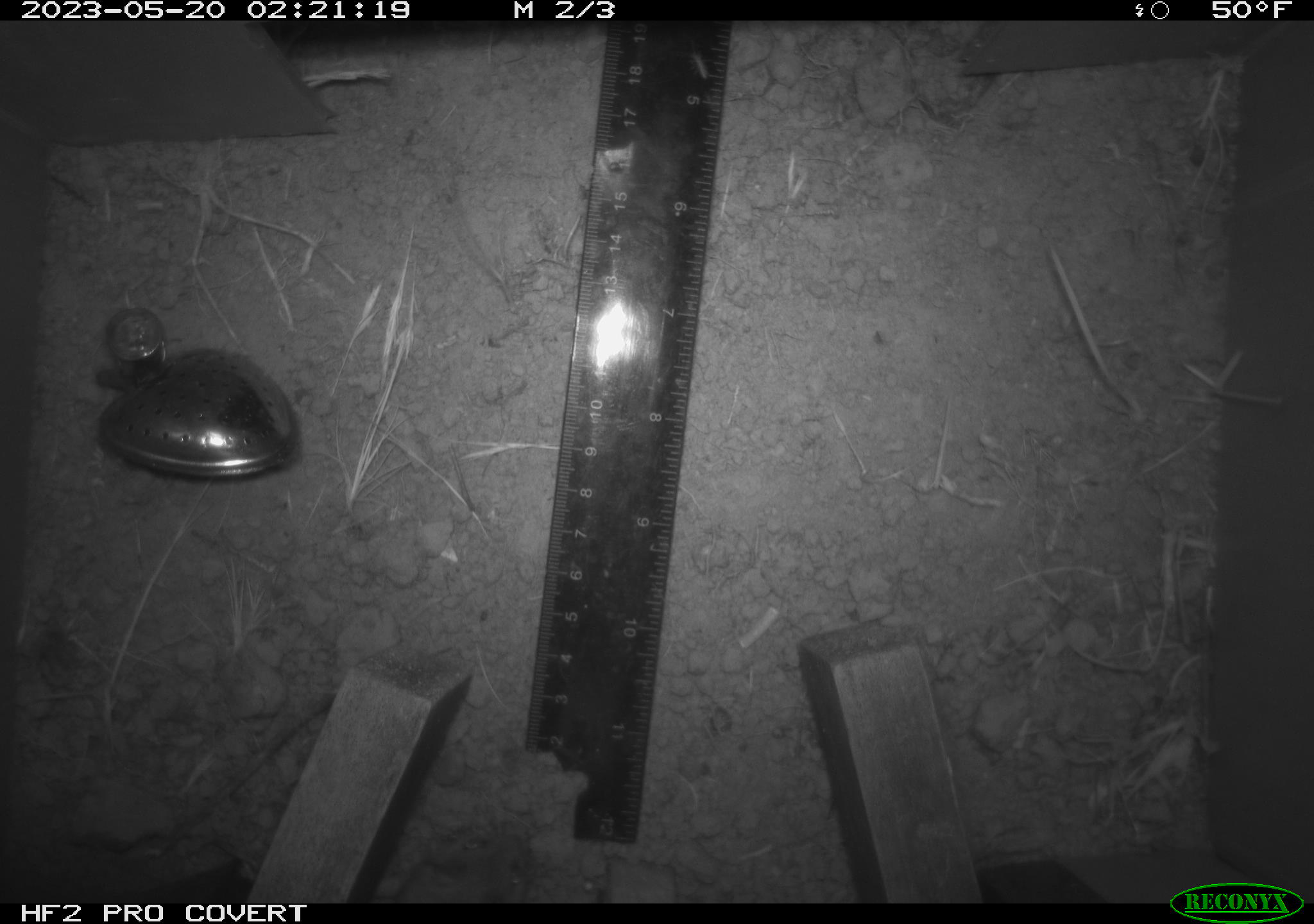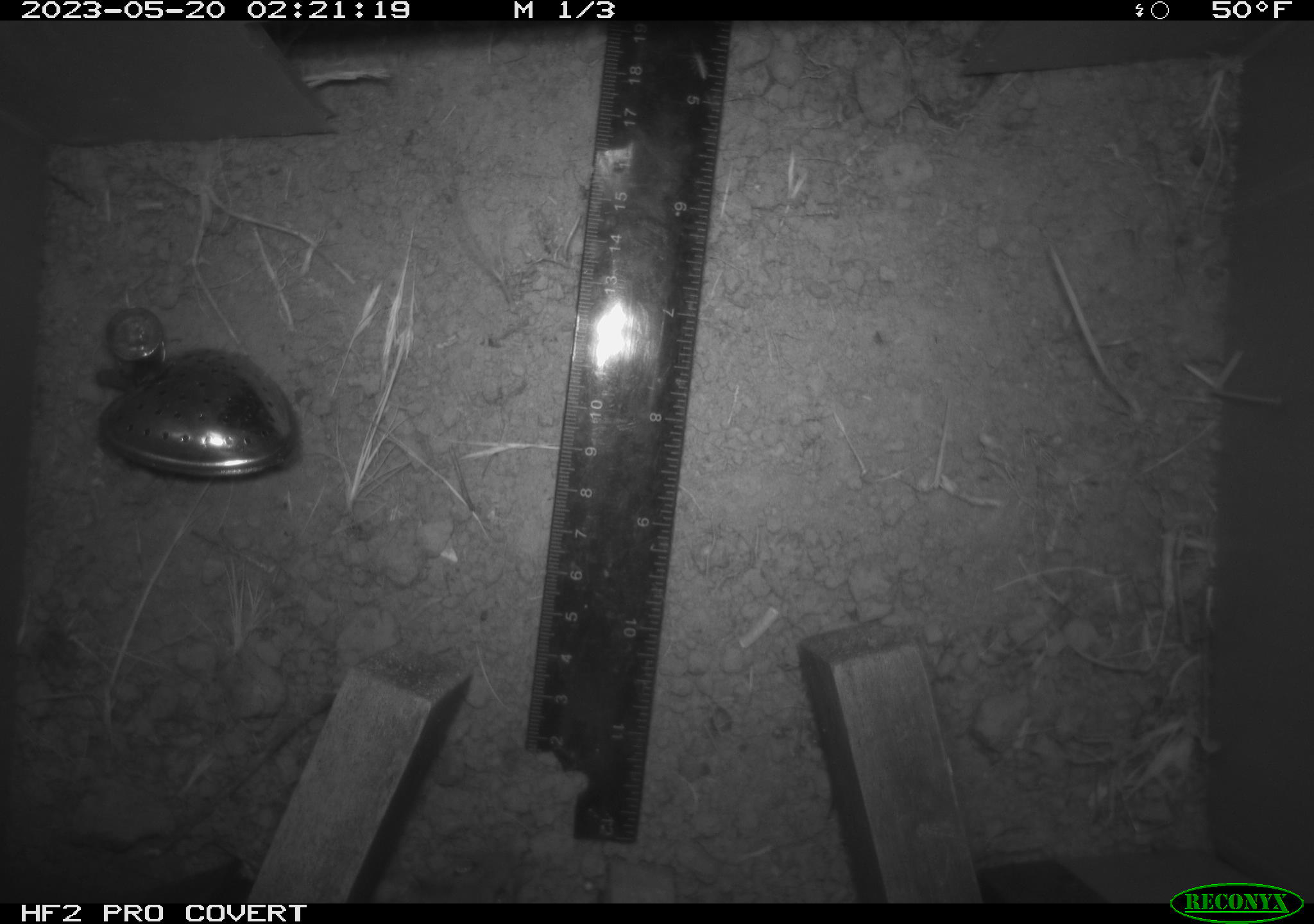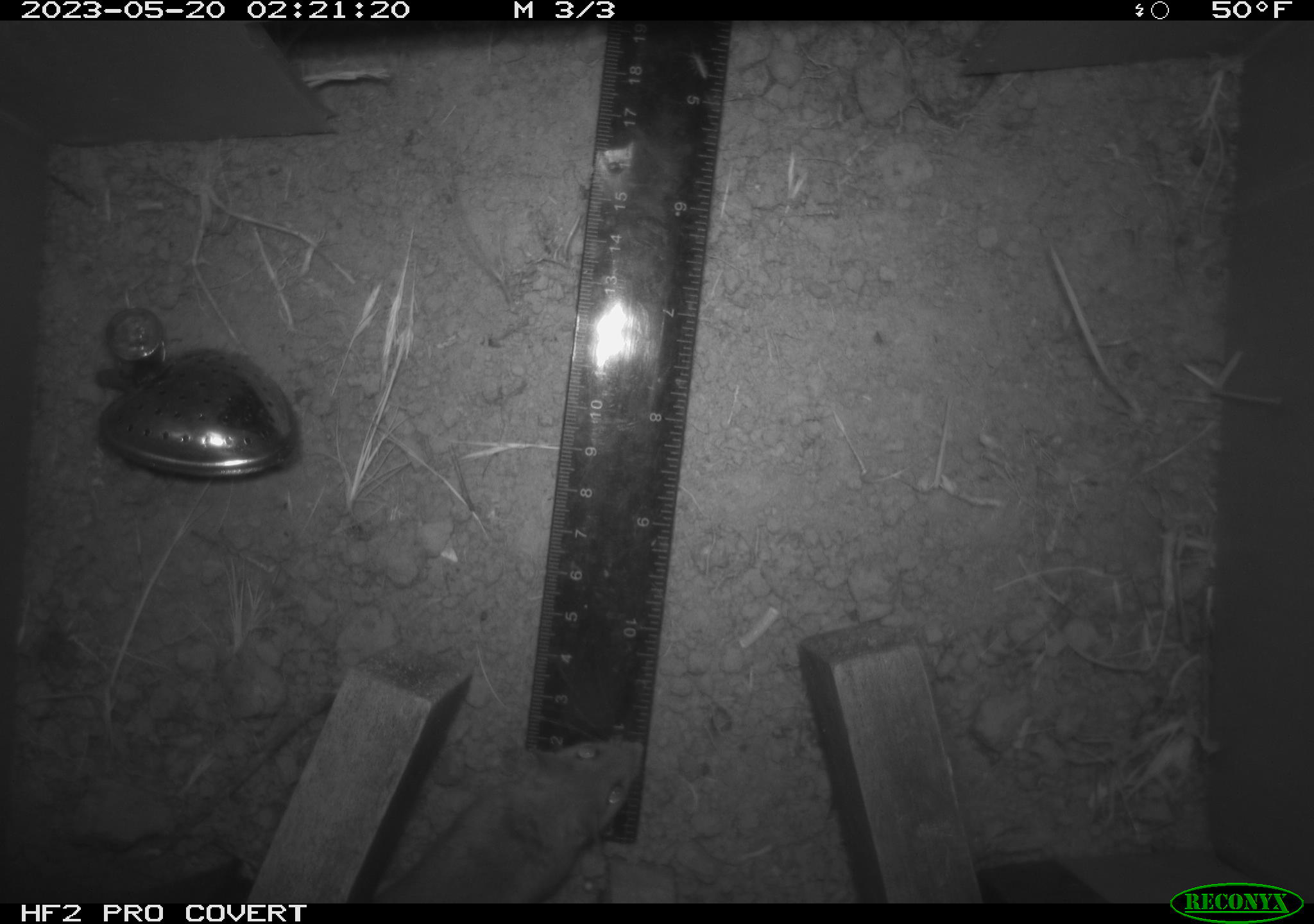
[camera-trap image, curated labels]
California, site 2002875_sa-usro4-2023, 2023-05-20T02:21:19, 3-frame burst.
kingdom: Animalia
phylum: Chordata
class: Mammalia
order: Rodentia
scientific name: Rodentia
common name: mouse species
Mouse species (Rodentia).